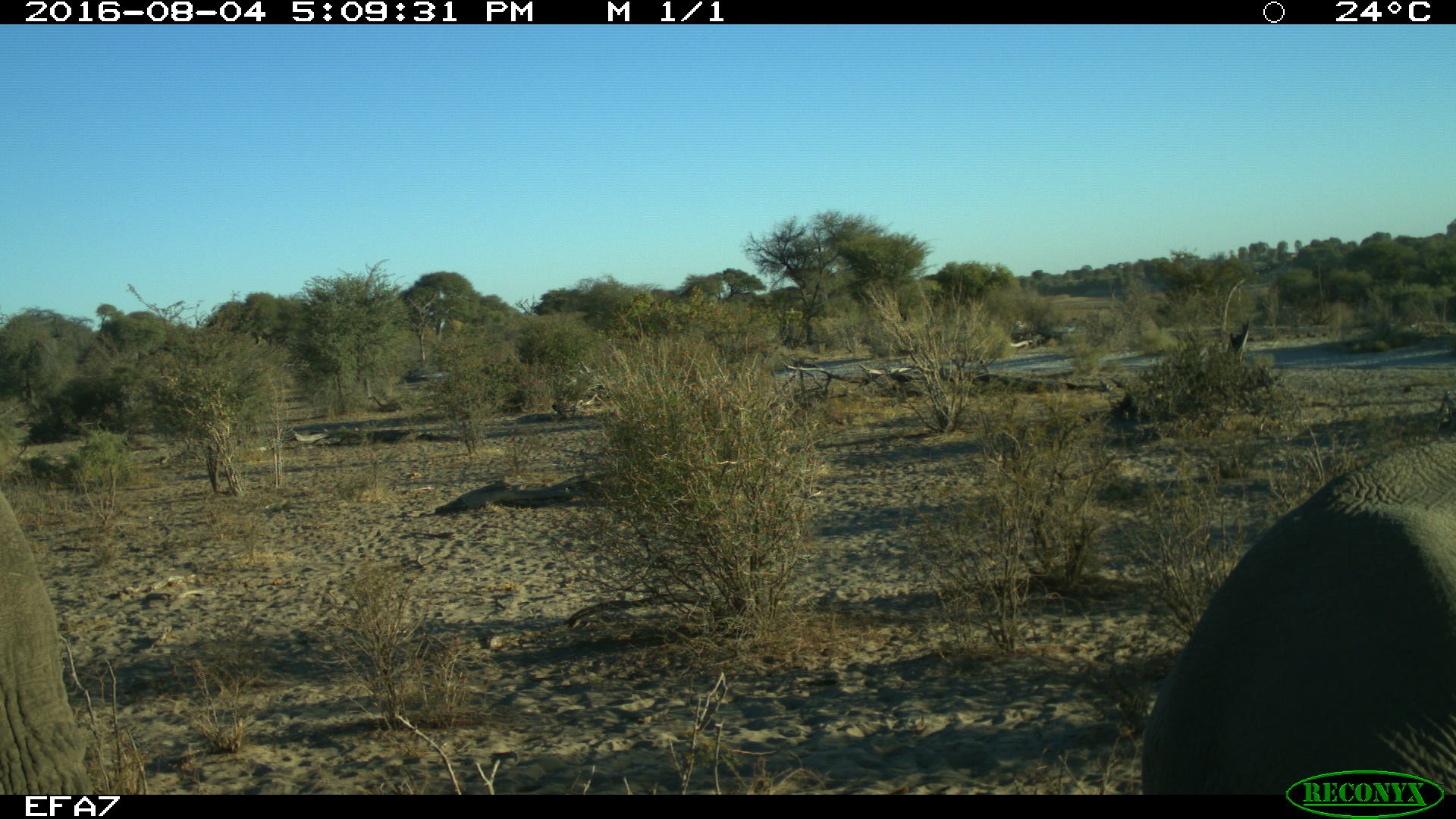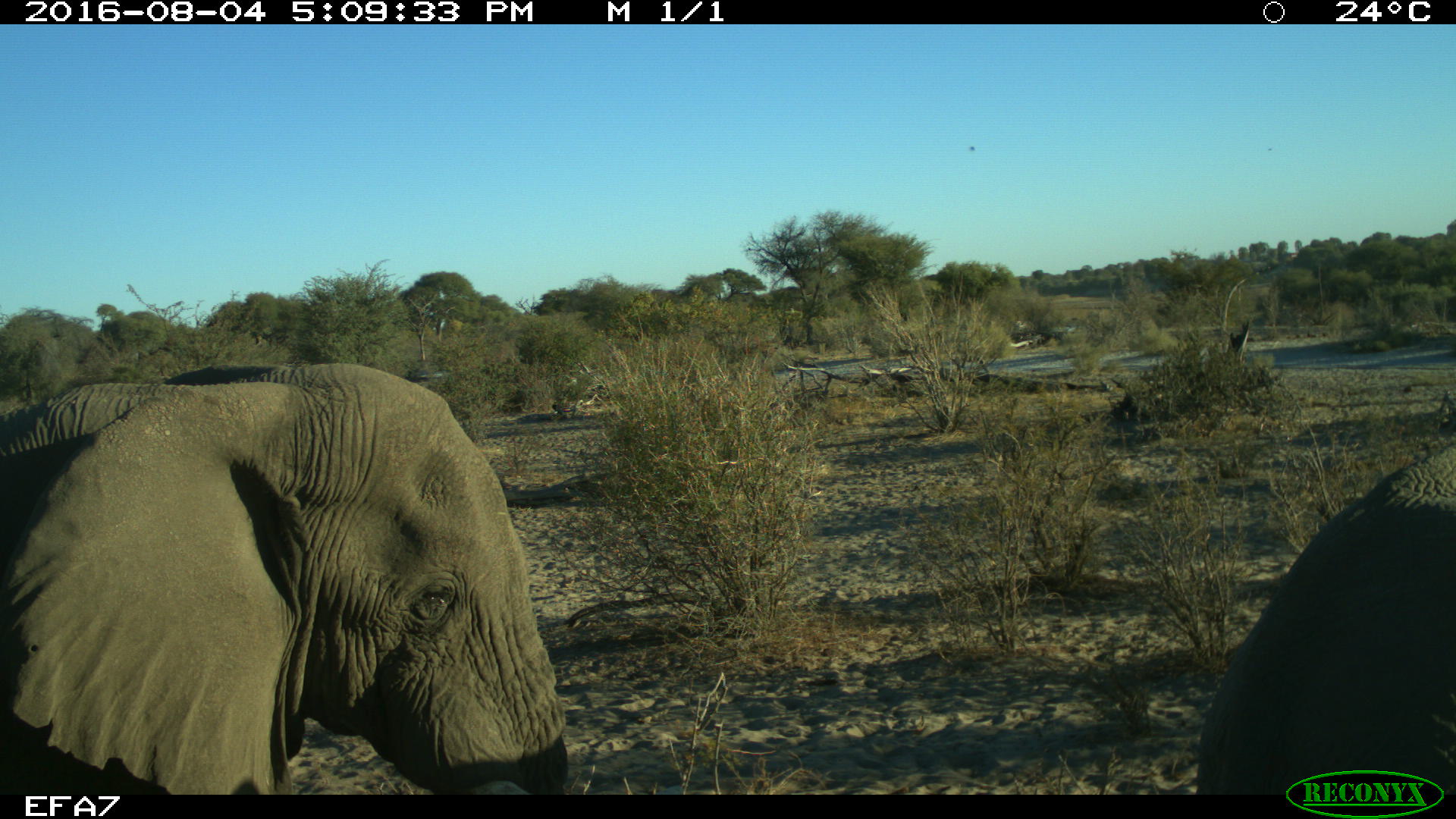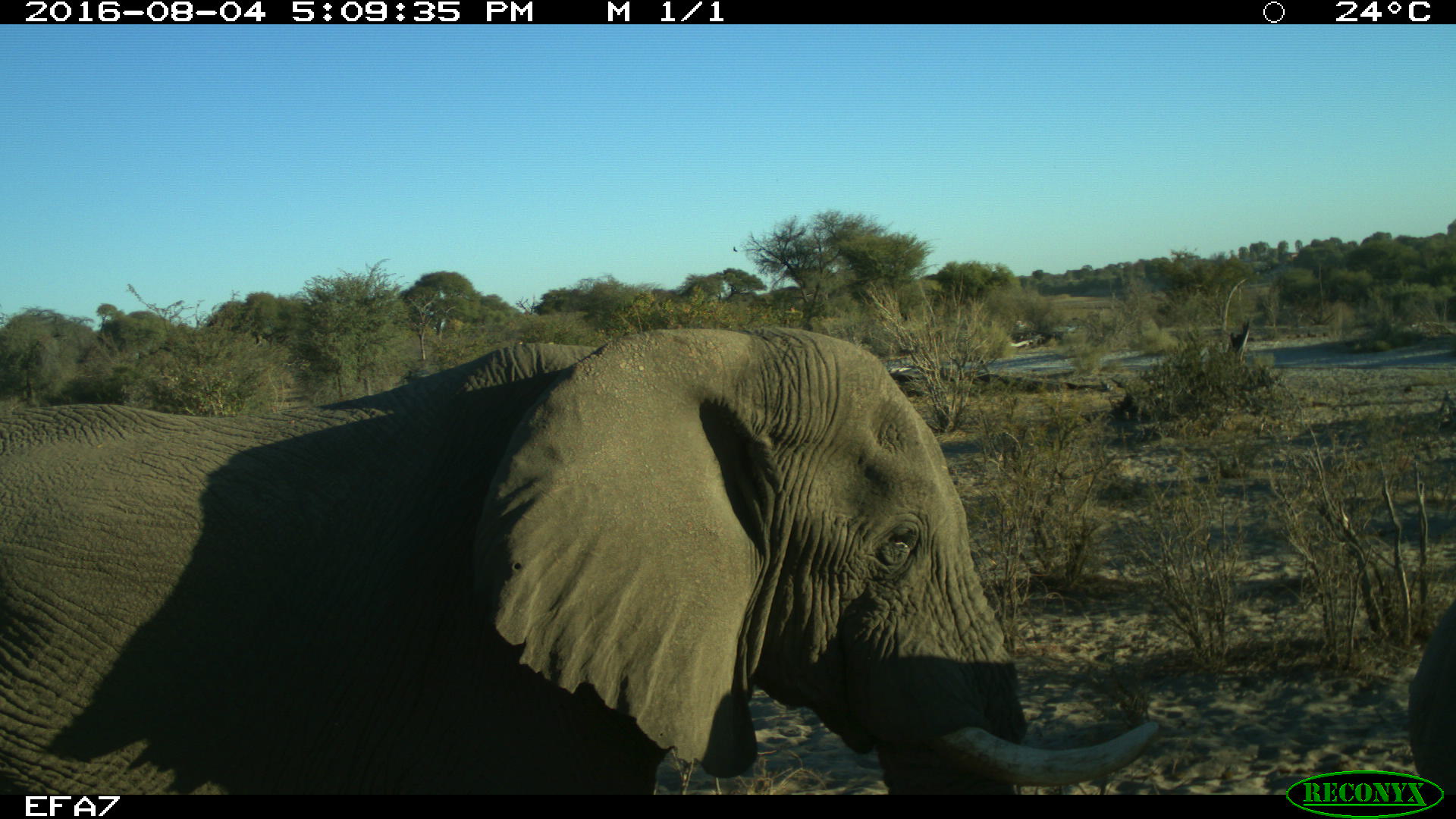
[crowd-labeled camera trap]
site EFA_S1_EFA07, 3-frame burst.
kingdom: Animalia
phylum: Chordata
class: Mammalia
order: Proboscidea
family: Elephantidae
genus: Loxodonta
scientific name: Loxodonta africana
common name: african bush elephant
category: elephant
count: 2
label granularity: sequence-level